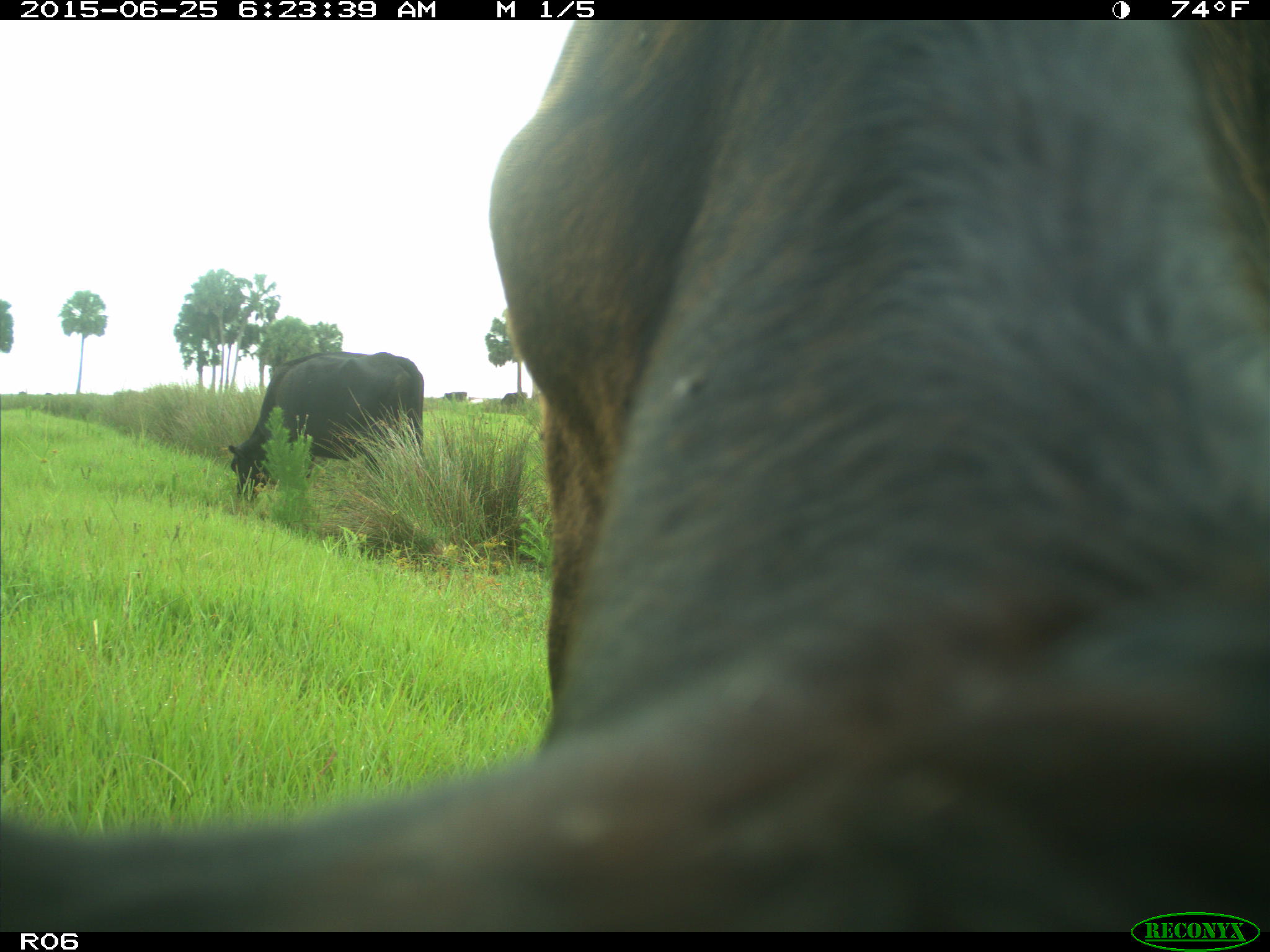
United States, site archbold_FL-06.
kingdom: Animalia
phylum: Chordata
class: Mammalia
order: Artiodactyla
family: Bovidae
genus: Bos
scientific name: Bos taurus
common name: domestic cow